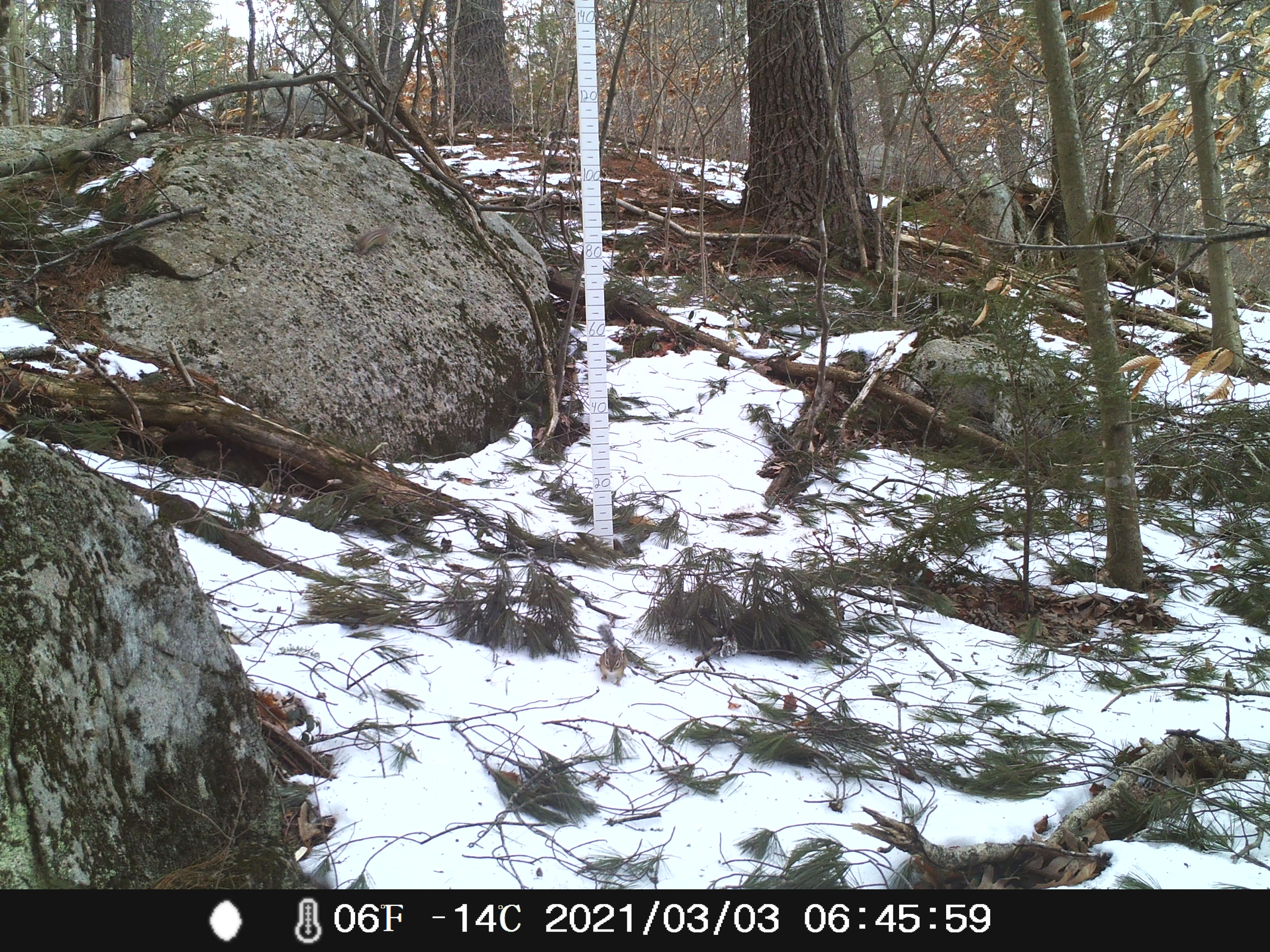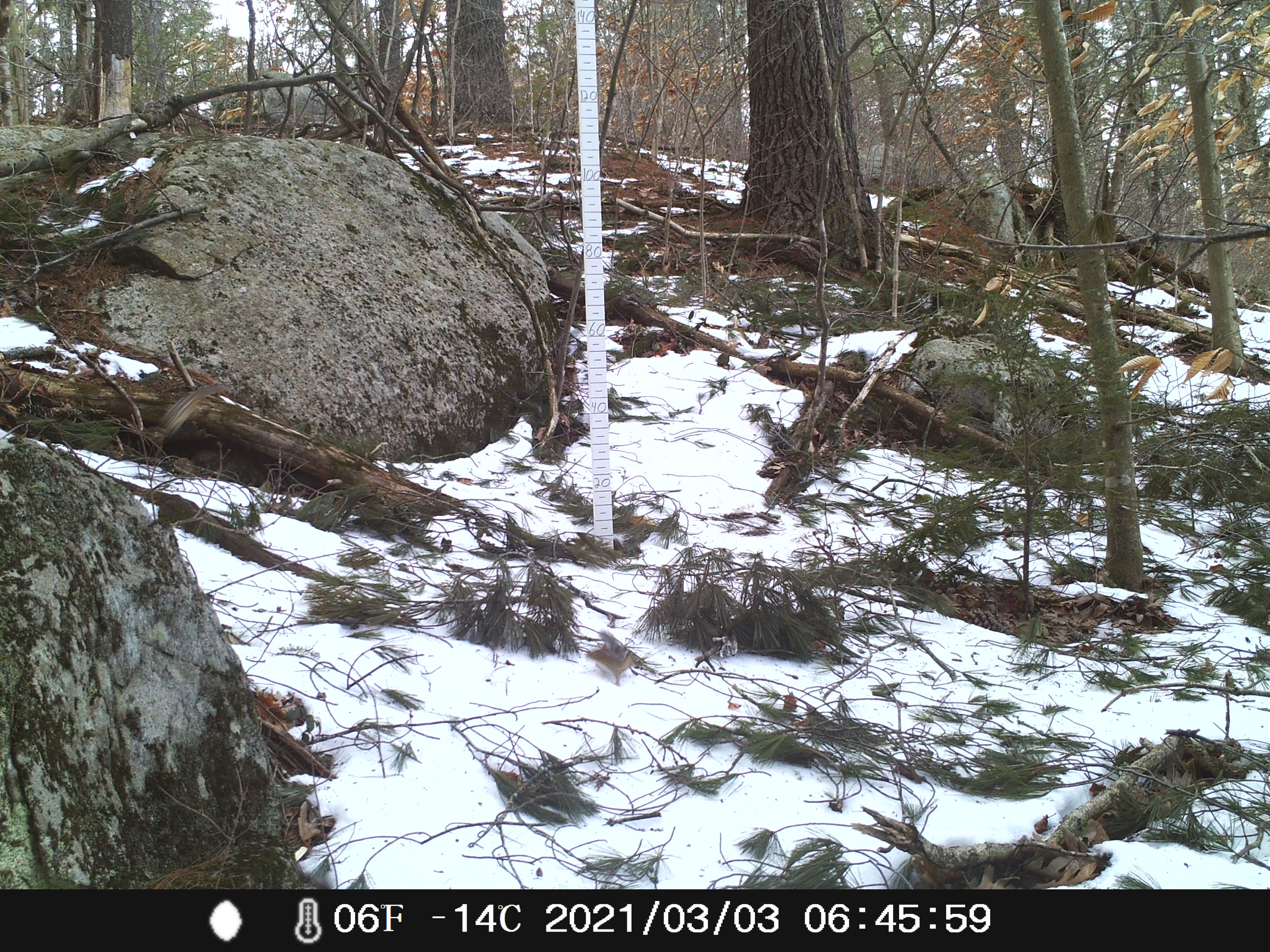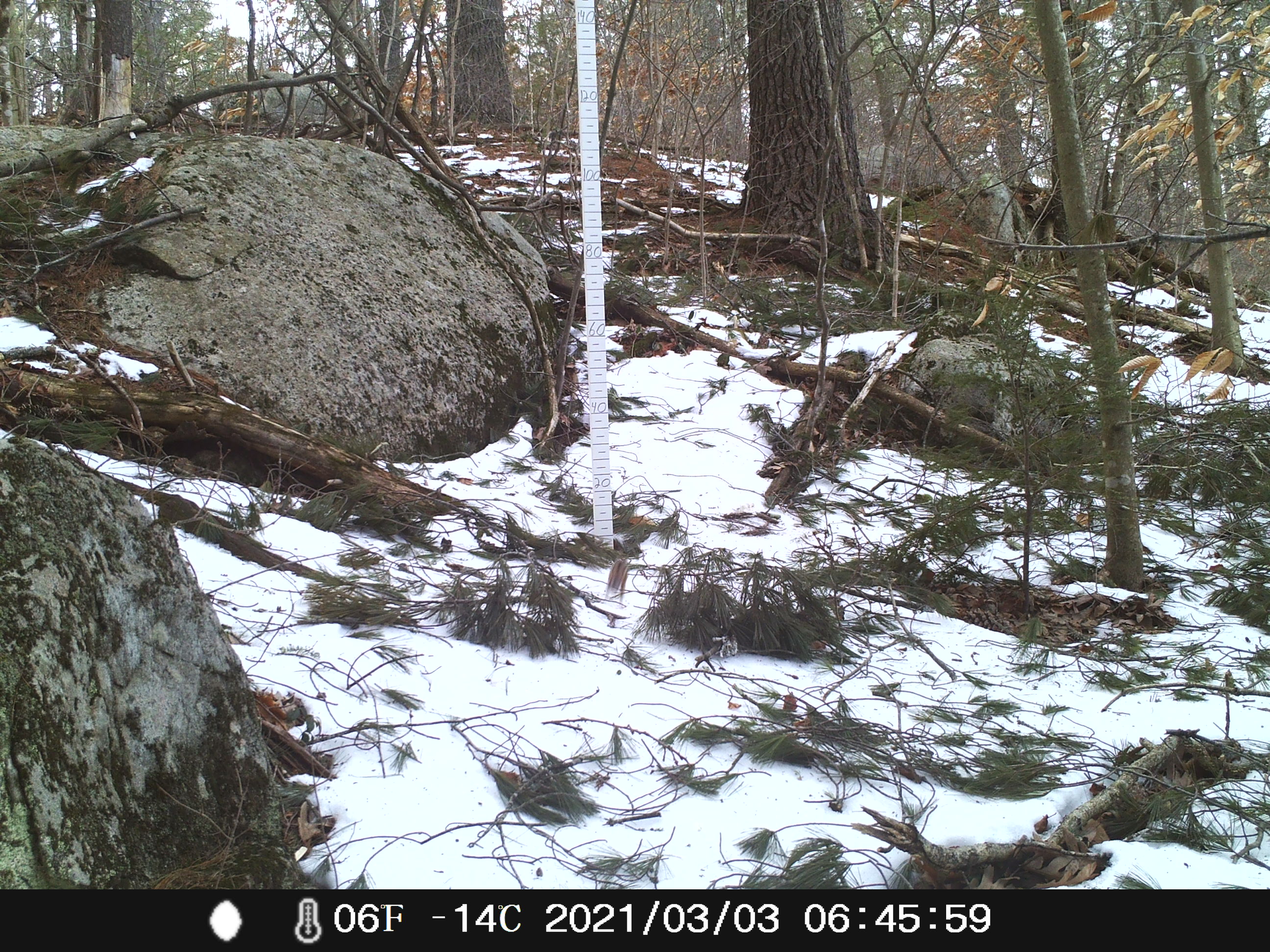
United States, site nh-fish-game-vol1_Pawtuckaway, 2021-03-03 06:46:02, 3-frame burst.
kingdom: Animalia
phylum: Chordata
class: Mammalia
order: Rodentia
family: Sciuridae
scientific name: Tamiini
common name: chipmunk